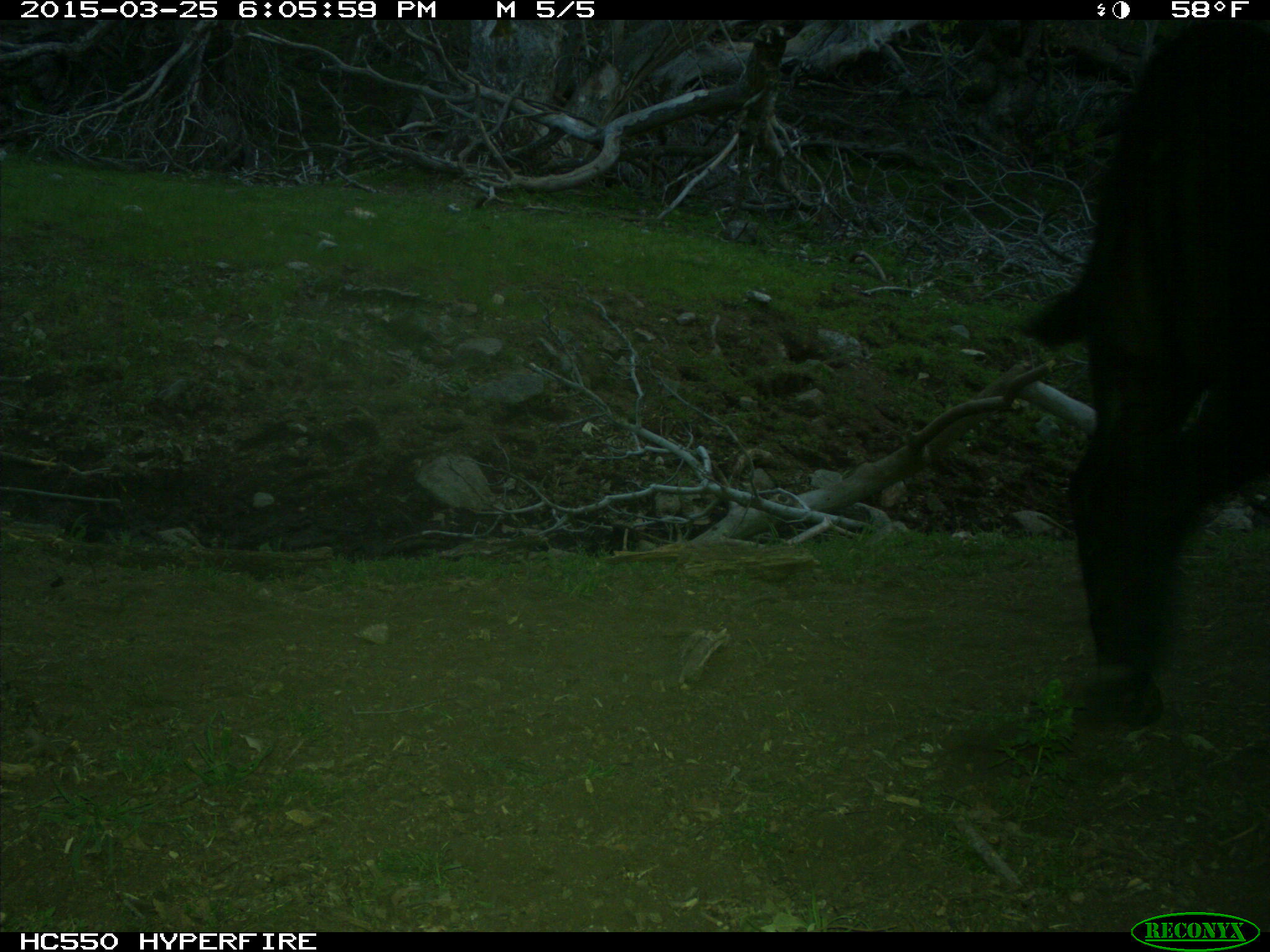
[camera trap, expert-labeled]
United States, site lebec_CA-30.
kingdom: Animalia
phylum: Chordata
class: Mammalia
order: Artiodactyla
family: Bovidae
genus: Bos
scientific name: Bos taurus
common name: domestic cow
Bos taurus (domestic cow).